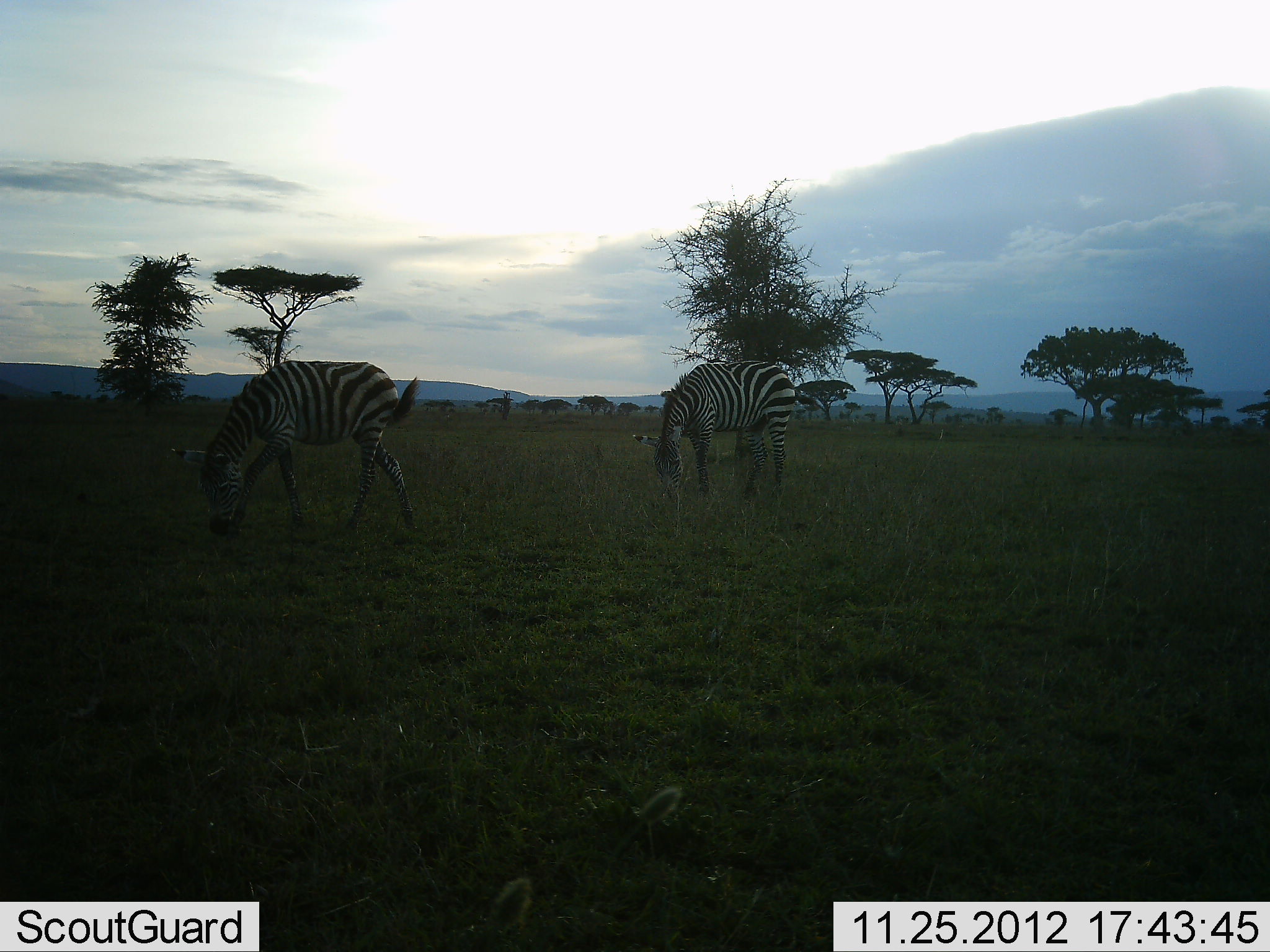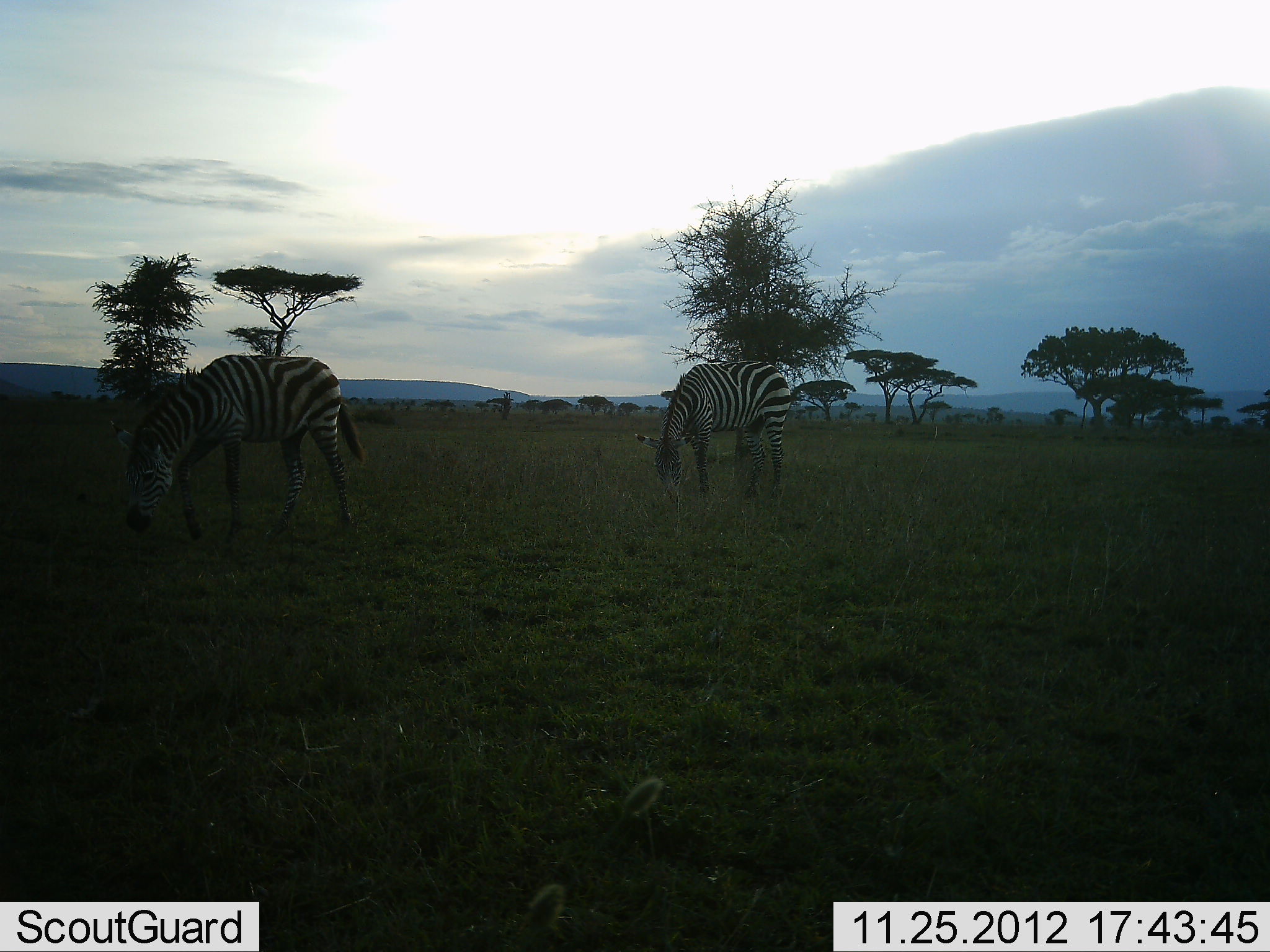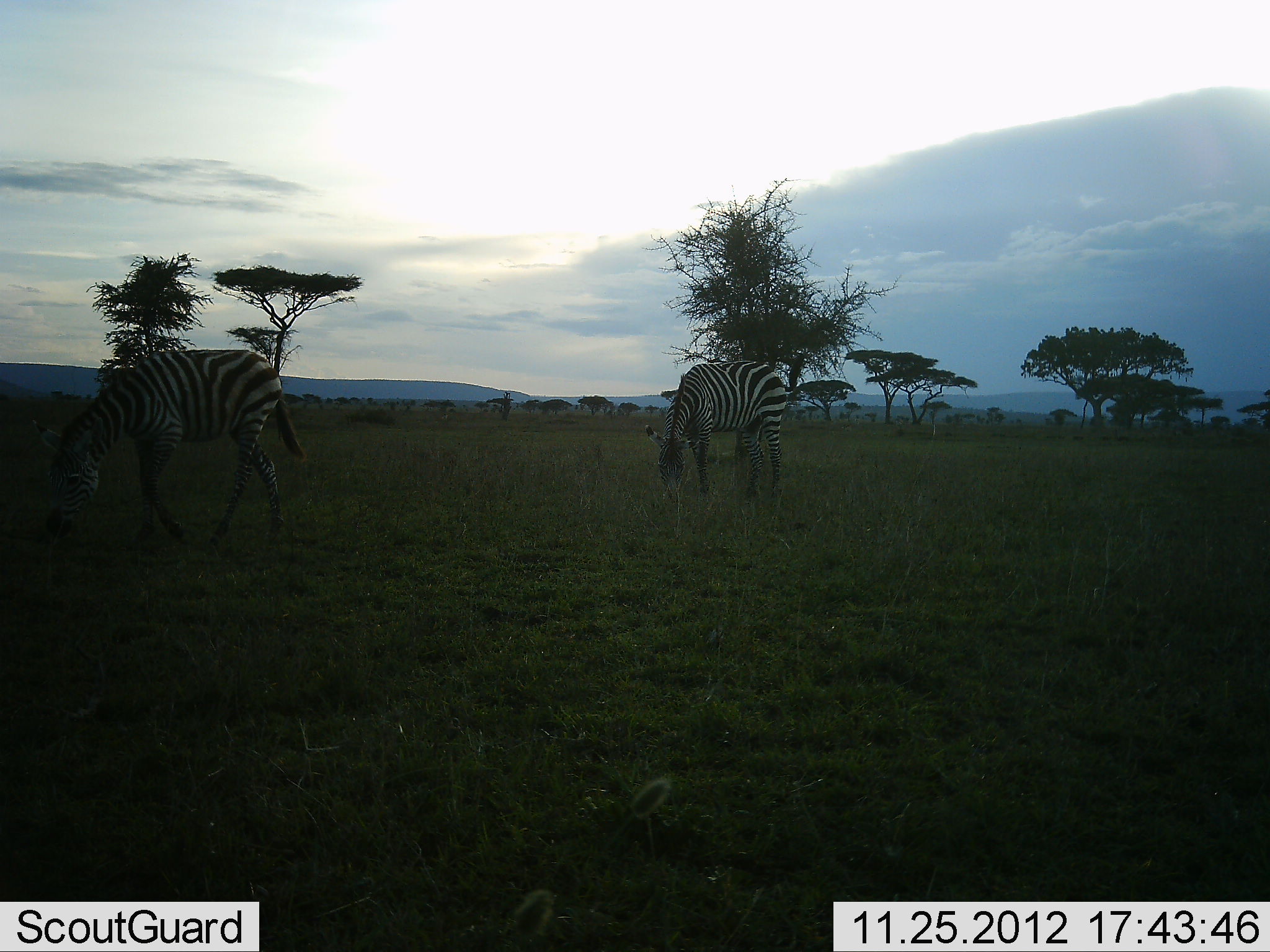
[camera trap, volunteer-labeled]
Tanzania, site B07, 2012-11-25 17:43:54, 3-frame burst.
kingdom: Animalia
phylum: Chordata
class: Mammalia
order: Perissodactyla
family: Equidae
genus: Equus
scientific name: Equus quagga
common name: plains zebra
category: zebra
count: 2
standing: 20%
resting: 0%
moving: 30%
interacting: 0%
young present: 0%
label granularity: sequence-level